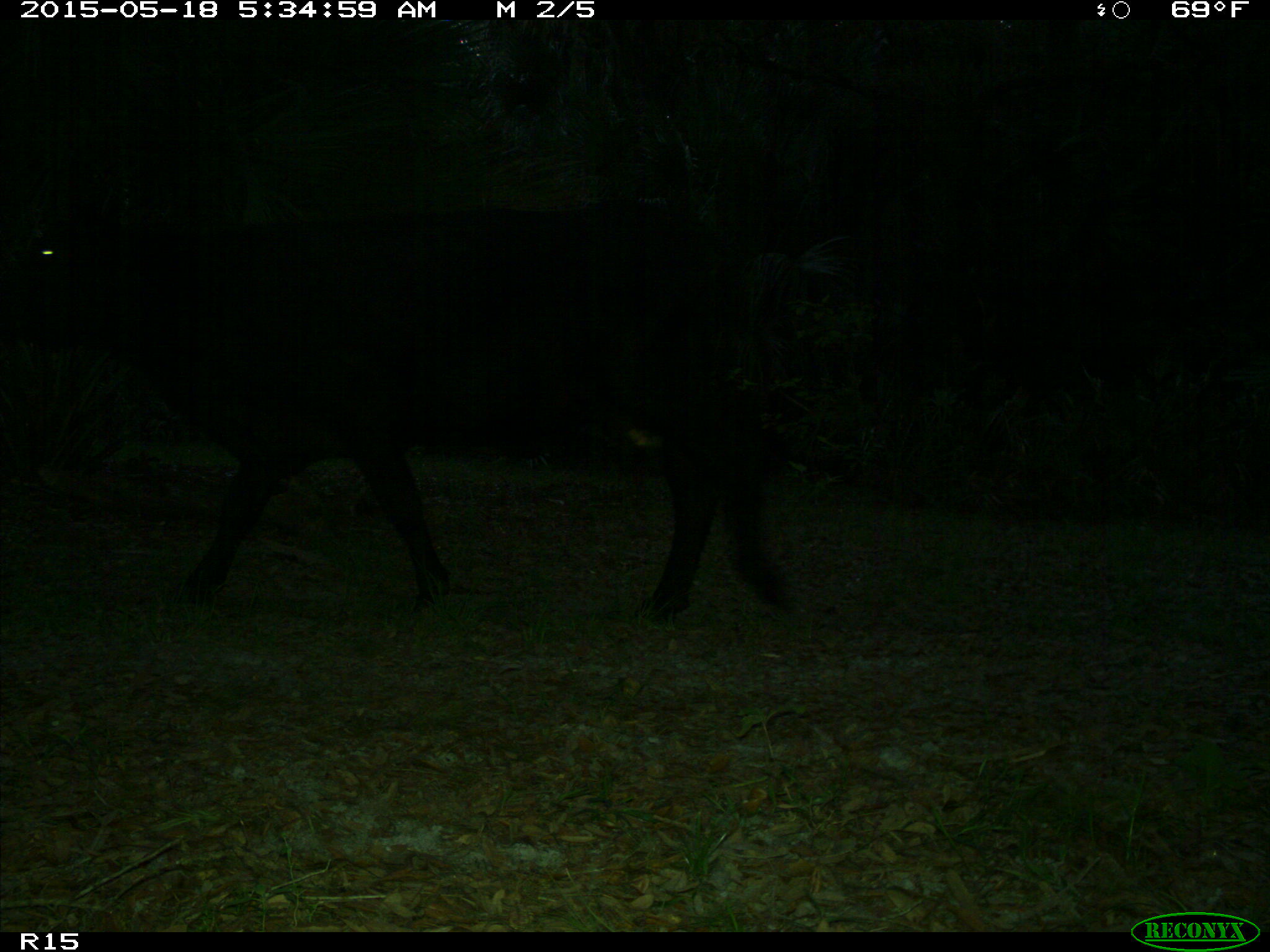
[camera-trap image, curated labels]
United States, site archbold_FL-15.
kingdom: Animalia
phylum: Chordata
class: Mammalia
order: Artiodactyla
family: Bovidae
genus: Bos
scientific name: Bos taurus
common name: domestic cow